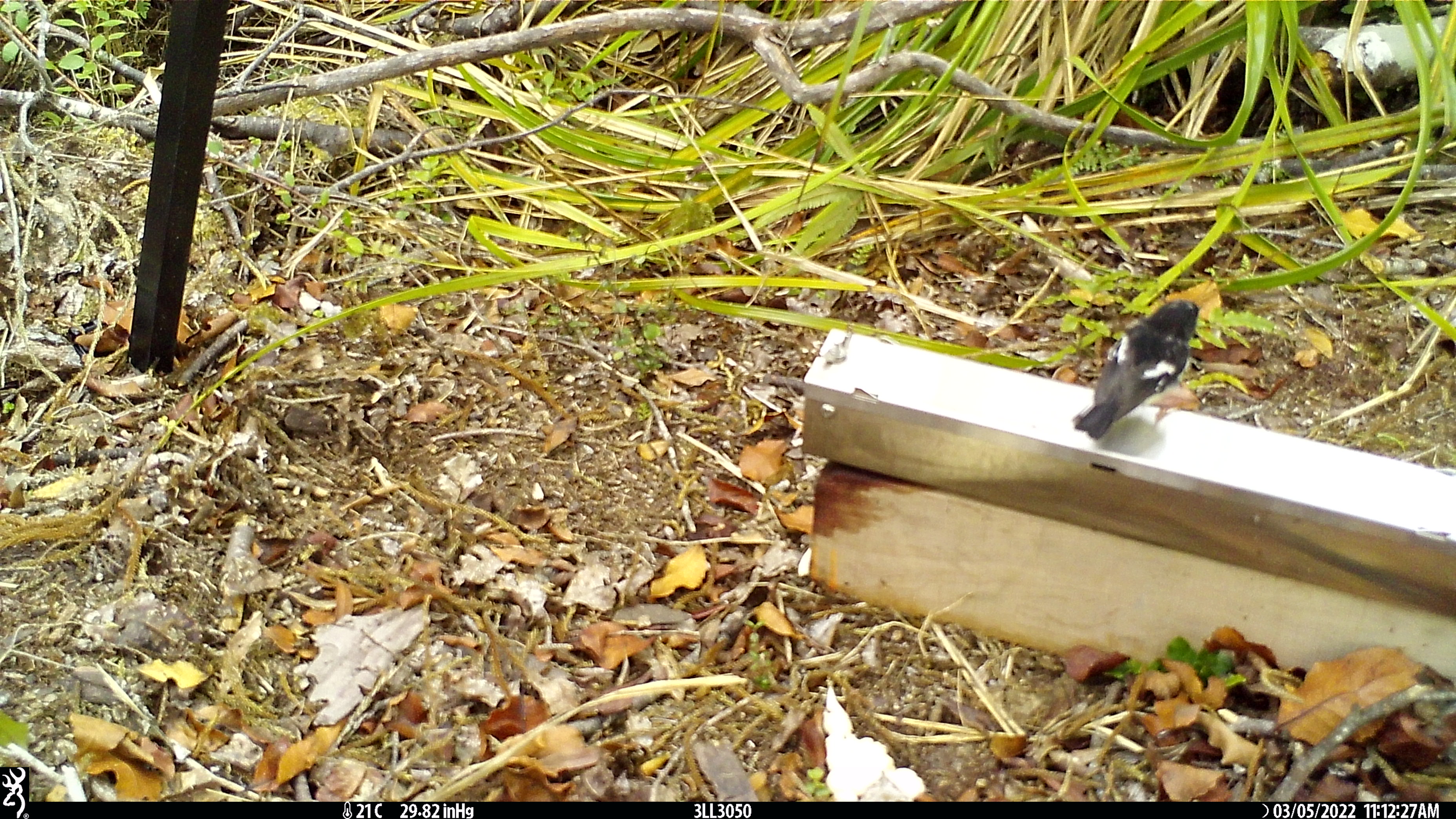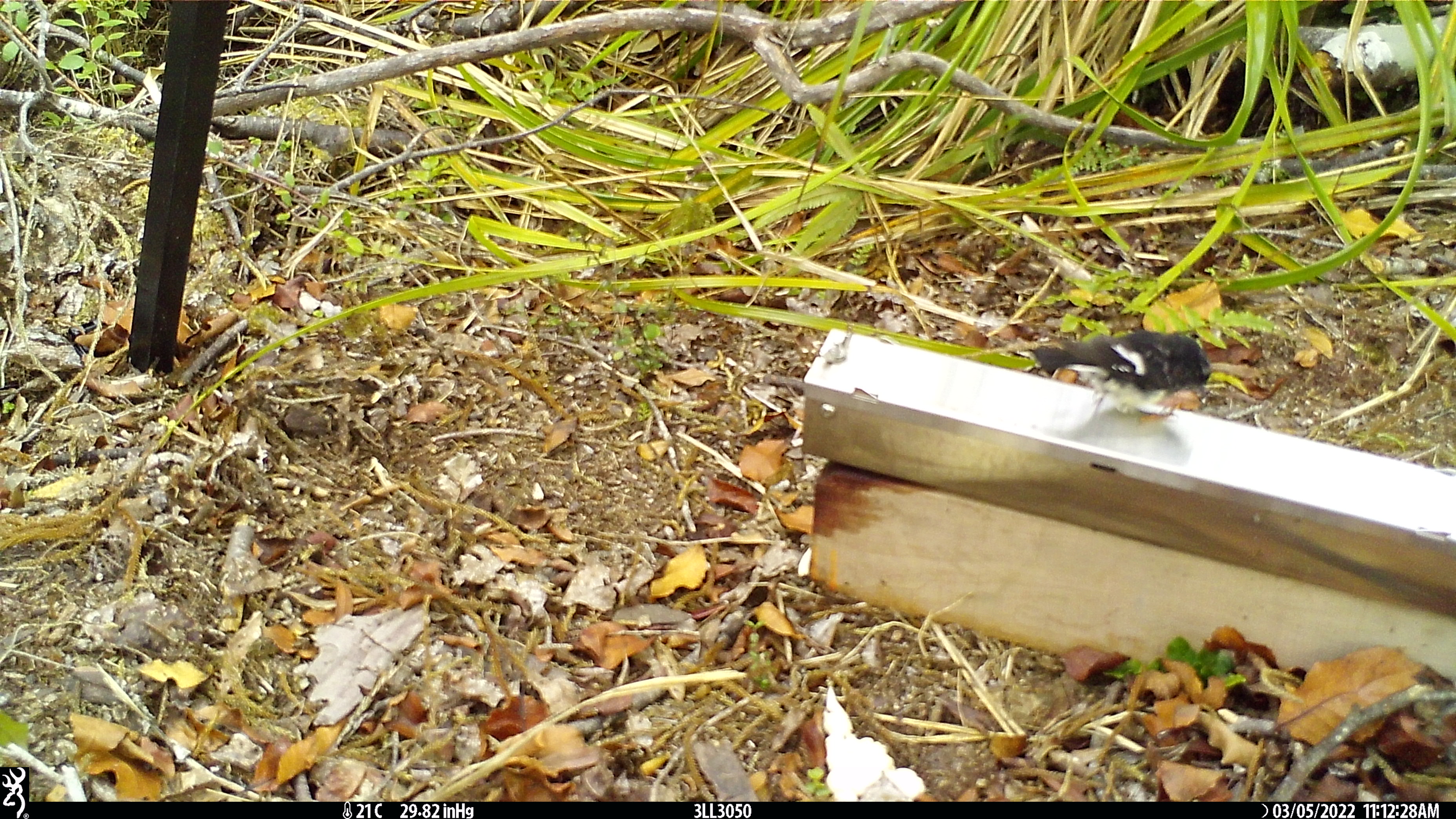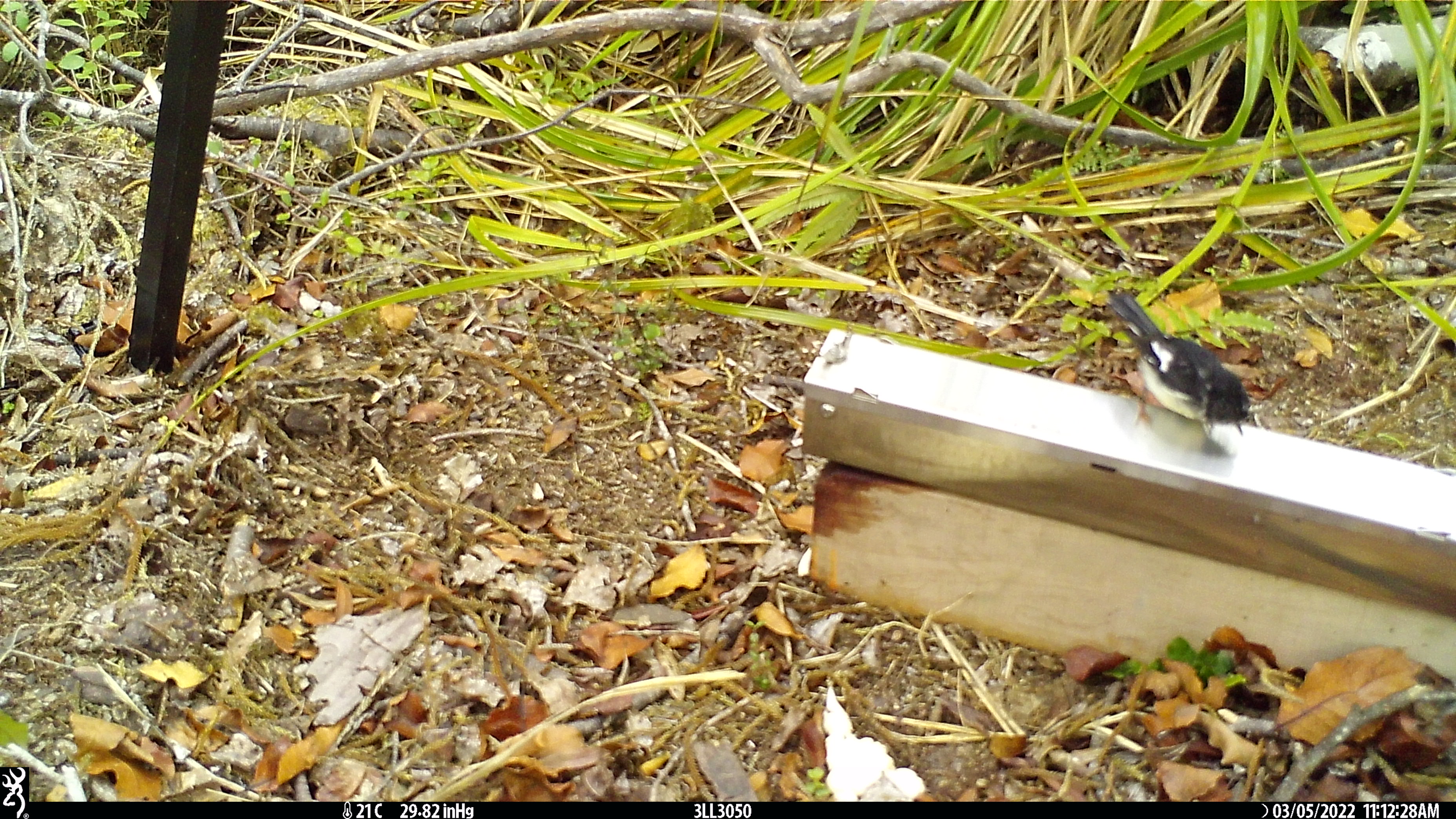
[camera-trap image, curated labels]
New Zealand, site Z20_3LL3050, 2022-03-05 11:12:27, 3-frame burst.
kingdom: Animalia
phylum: Chordata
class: Aves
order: Passeriformes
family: Petroicidae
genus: Petroica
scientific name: Petroica macrocephala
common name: tomtit